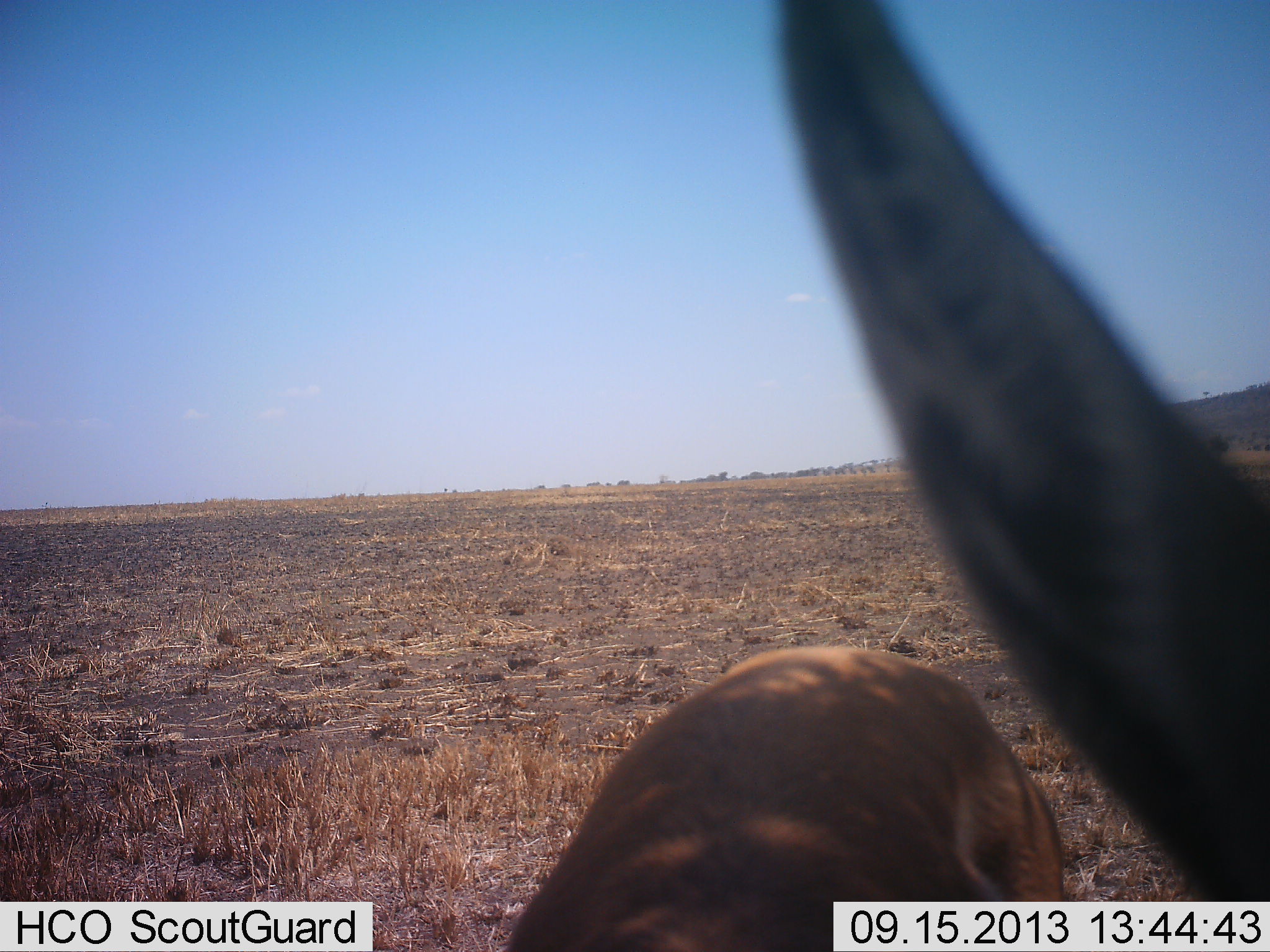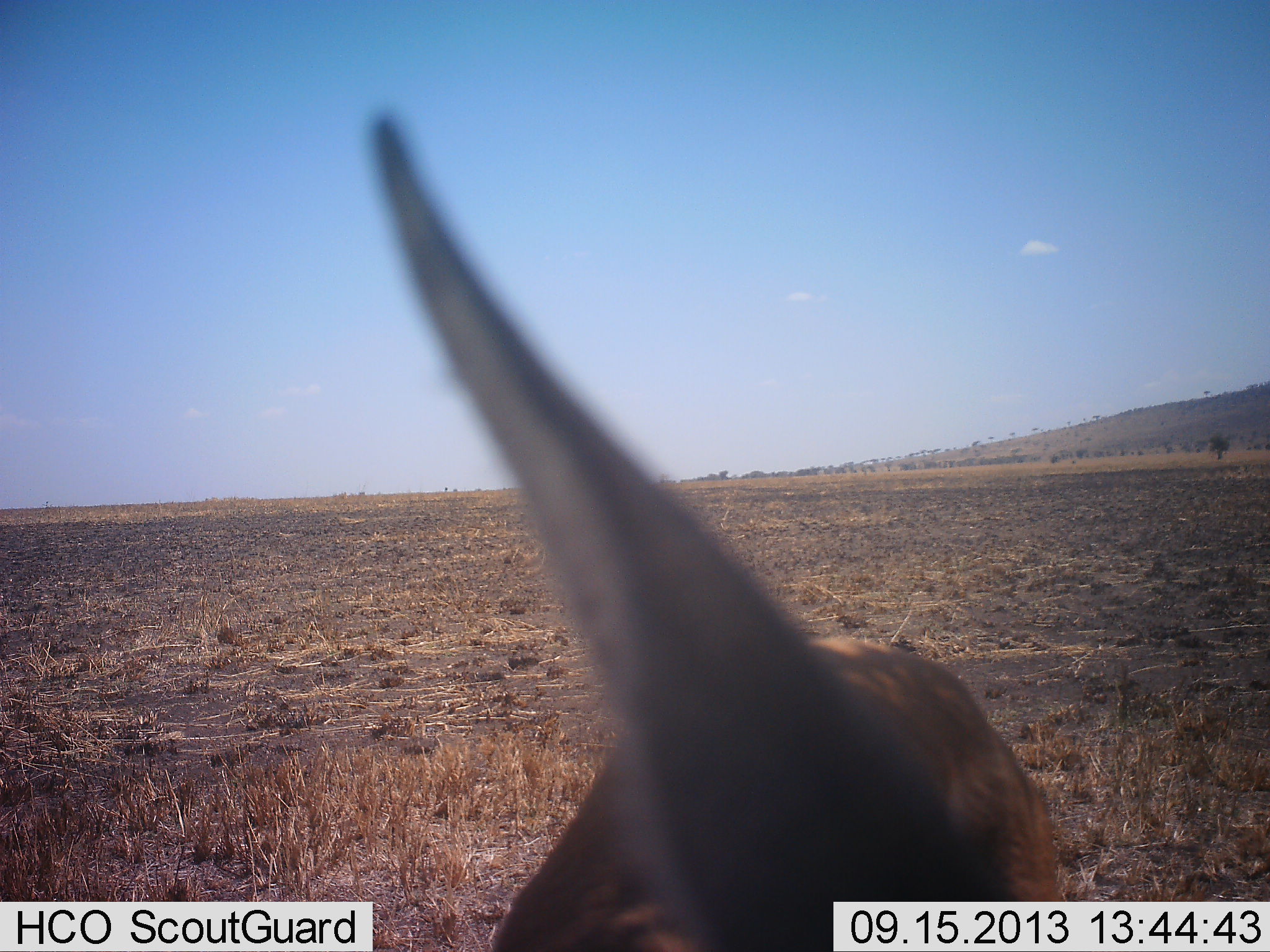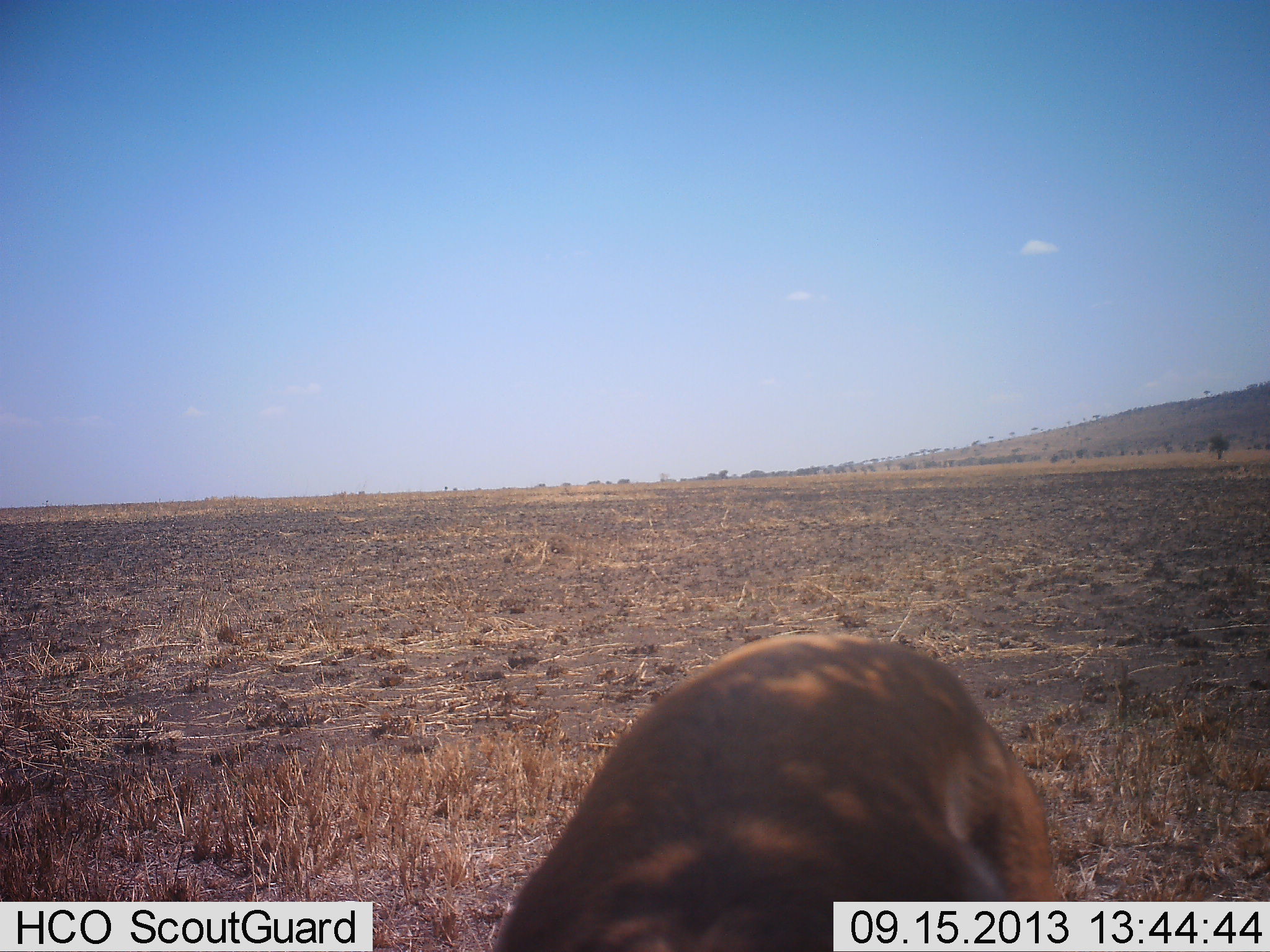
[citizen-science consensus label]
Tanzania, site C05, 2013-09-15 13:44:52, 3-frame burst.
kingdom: Animalia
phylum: Chordata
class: Mammalia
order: Artiodactyla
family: Bovidae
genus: Eudorcas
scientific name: Eudorcas thomsonii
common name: thomson's gazelle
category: gazellethomsons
Gazellethomsons (thomson's gazelle) (Eudorcas thomsonii), count 1. Behavior (volunteer vote fractions): standing 100%, resting 0%, moving 0%, interacting 0%. Young present (vote fraction): 0%. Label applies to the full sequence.